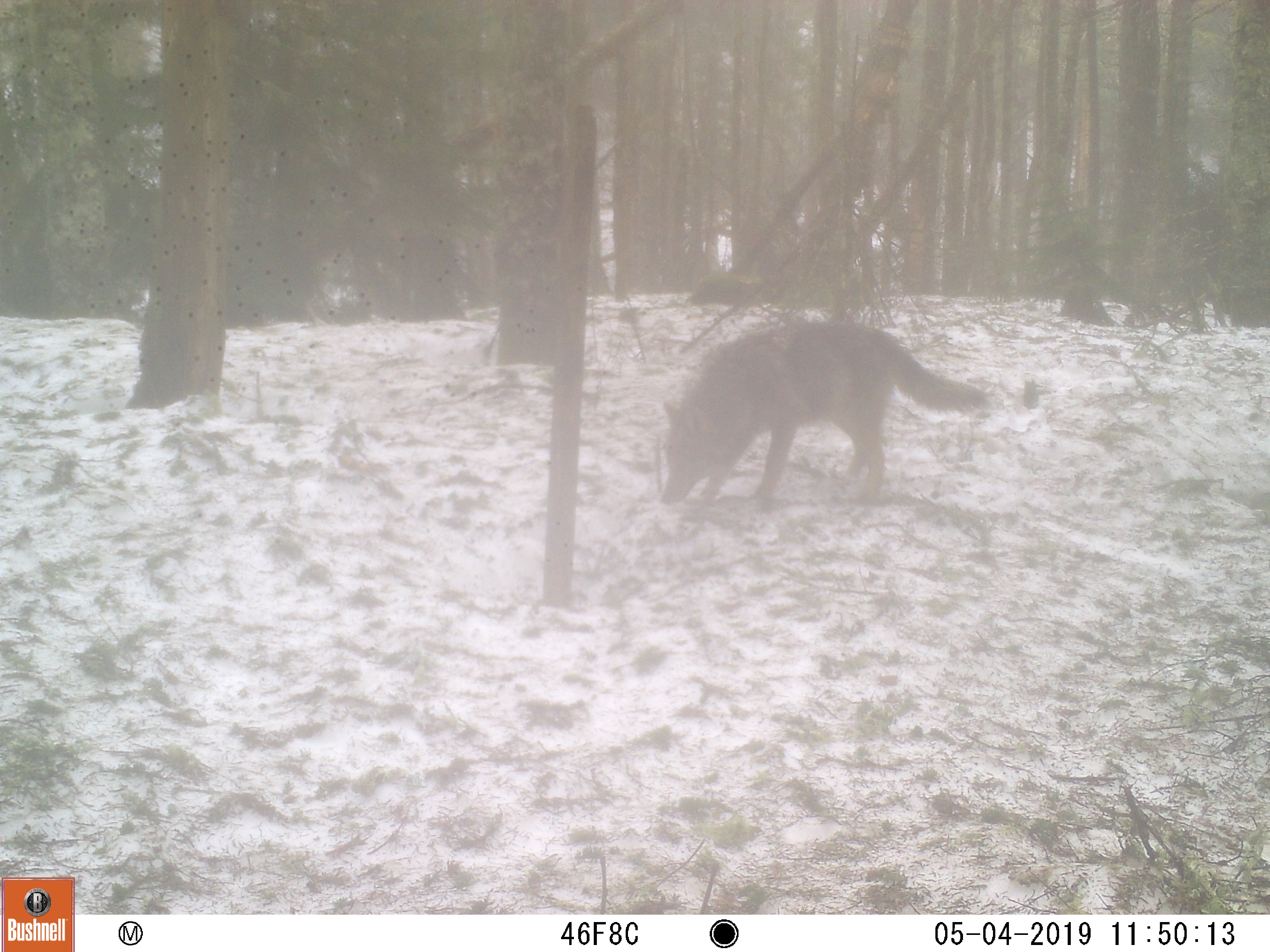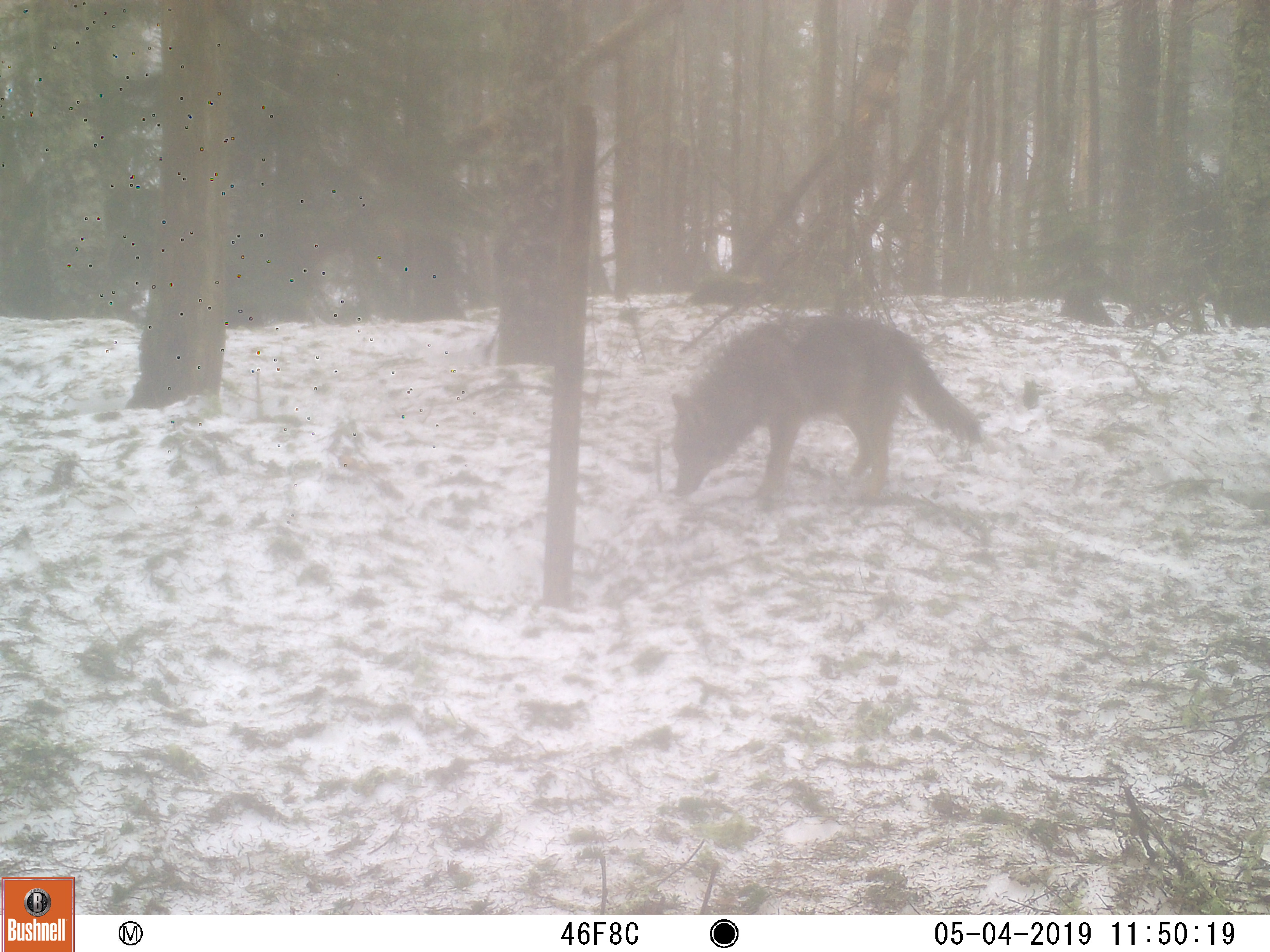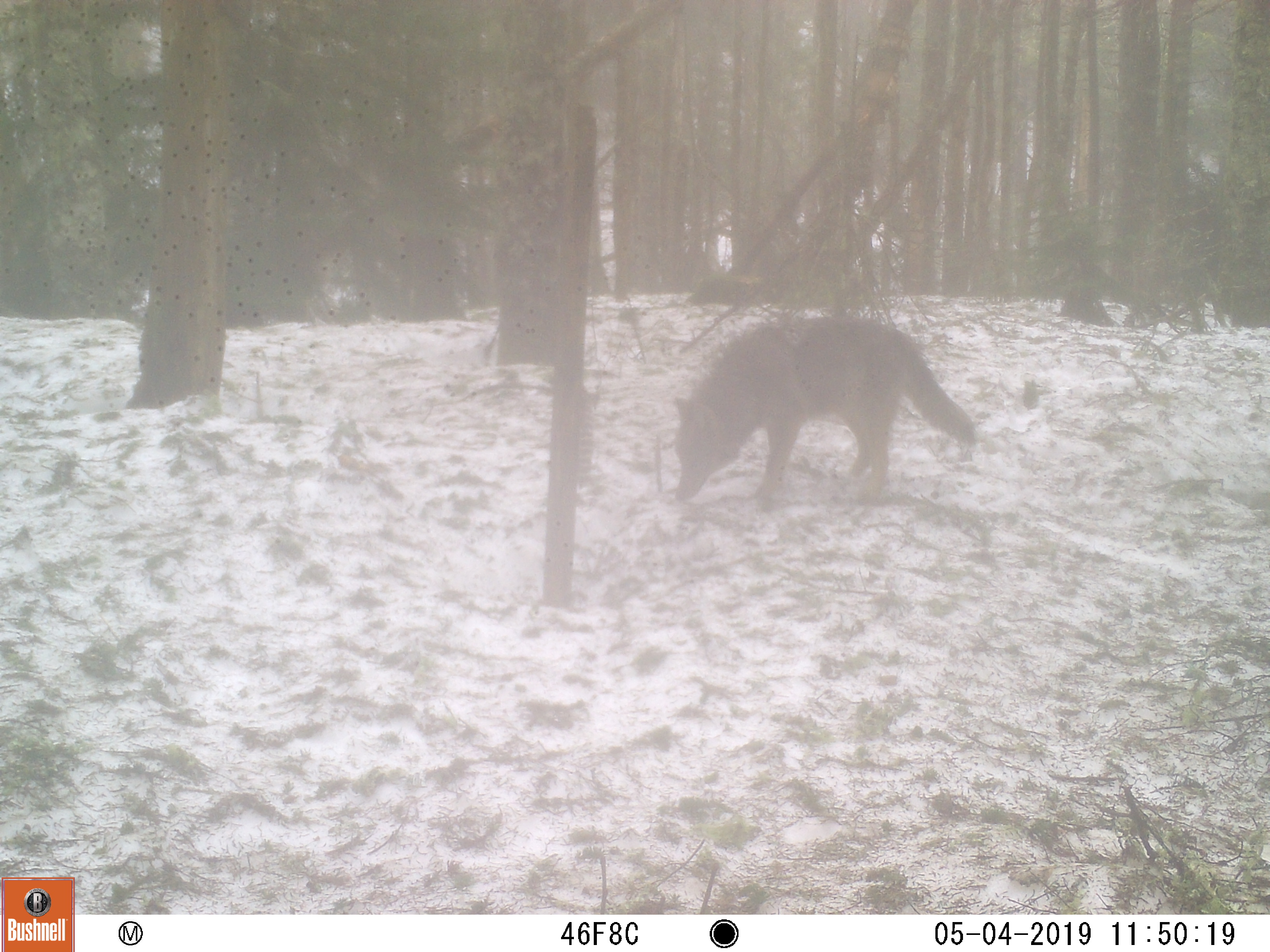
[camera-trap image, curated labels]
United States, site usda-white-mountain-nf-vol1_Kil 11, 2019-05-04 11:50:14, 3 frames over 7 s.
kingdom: Animalia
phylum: Chordata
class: Mammalia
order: Carnivora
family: Canidae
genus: Canis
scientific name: Canis latrans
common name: coyote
Coyote (Canis latrans).